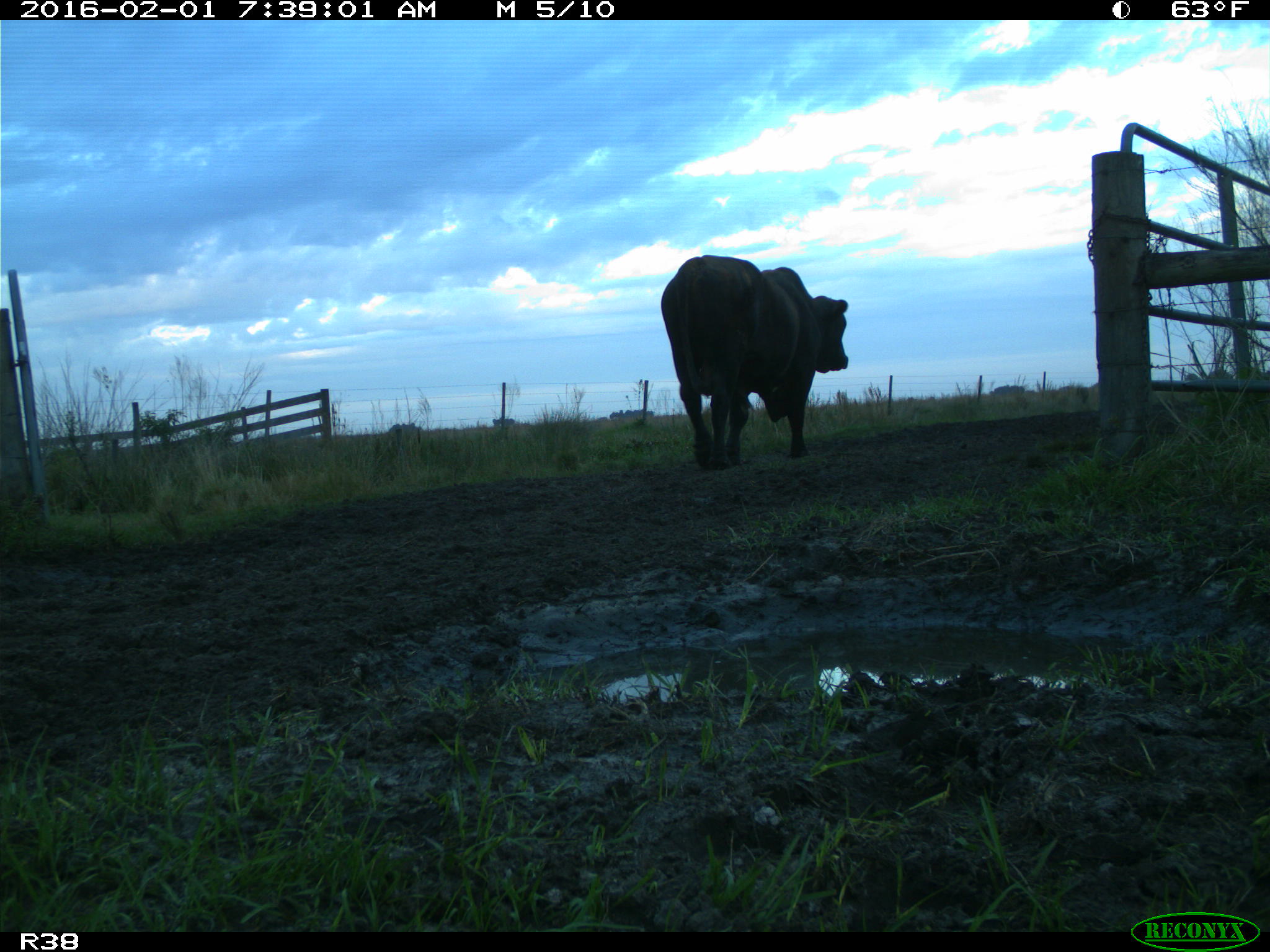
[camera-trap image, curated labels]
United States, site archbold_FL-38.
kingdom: Animalia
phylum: Chordata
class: Mammalia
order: Artiodactyla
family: Bovidae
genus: Bos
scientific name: Bos taurus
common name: domestic cow